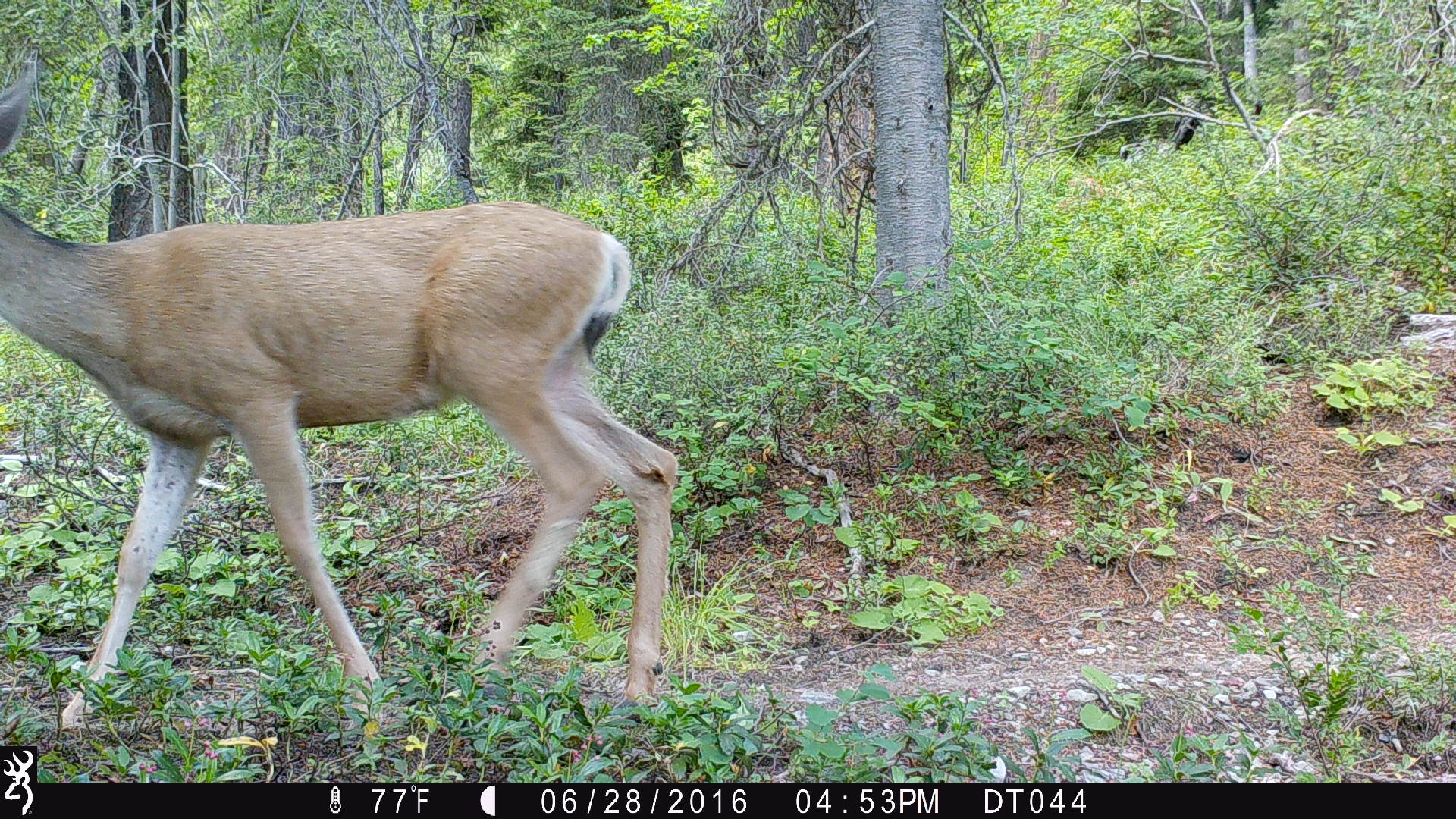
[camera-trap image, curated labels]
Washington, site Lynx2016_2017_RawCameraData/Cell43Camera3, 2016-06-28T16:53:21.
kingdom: Animalia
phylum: Chordata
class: Mammalia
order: Artiodactyla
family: Cervidae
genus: Odocoileus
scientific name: Odocoileus hemionus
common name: mule deer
Odocoileus hemionus (mule deer). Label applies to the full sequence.